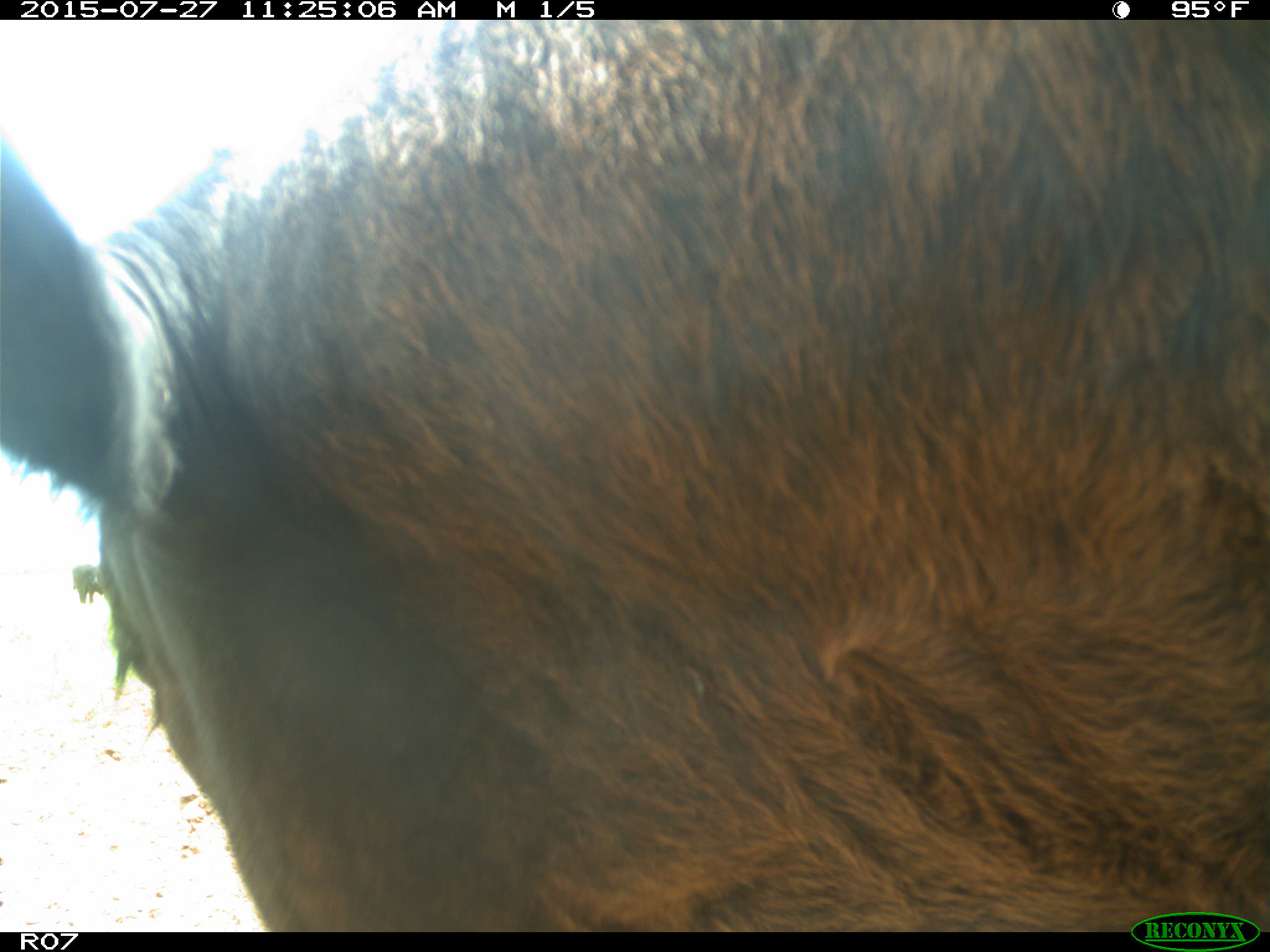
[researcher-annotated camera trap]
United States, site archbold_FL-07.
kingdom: Animalia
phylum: Chordata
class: Mammalia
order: Artiodactyla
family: Bovidae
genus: Bos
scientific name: Bos taurus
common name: domestic cow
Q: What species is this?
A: Bos taurus (domestic cow).